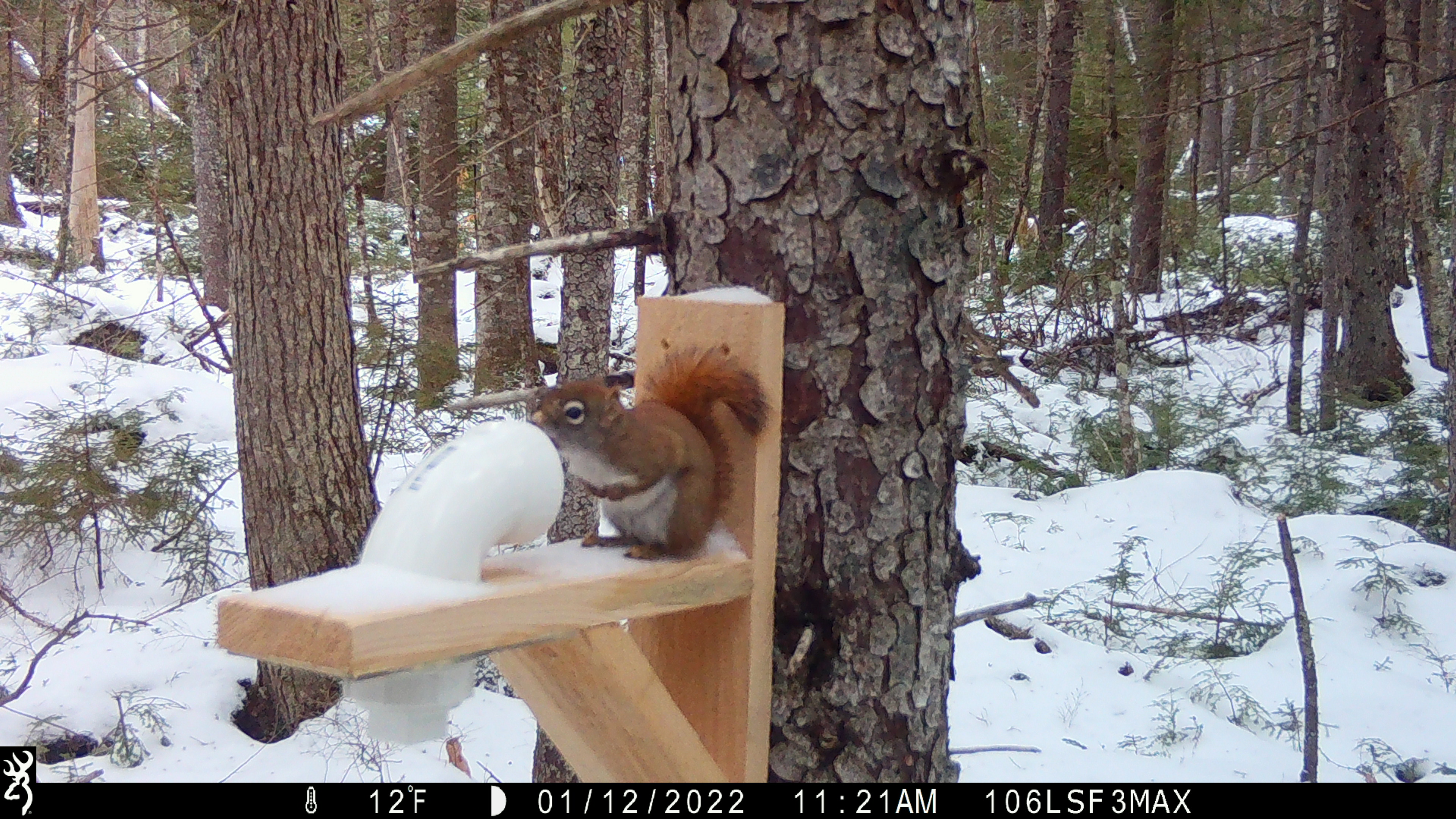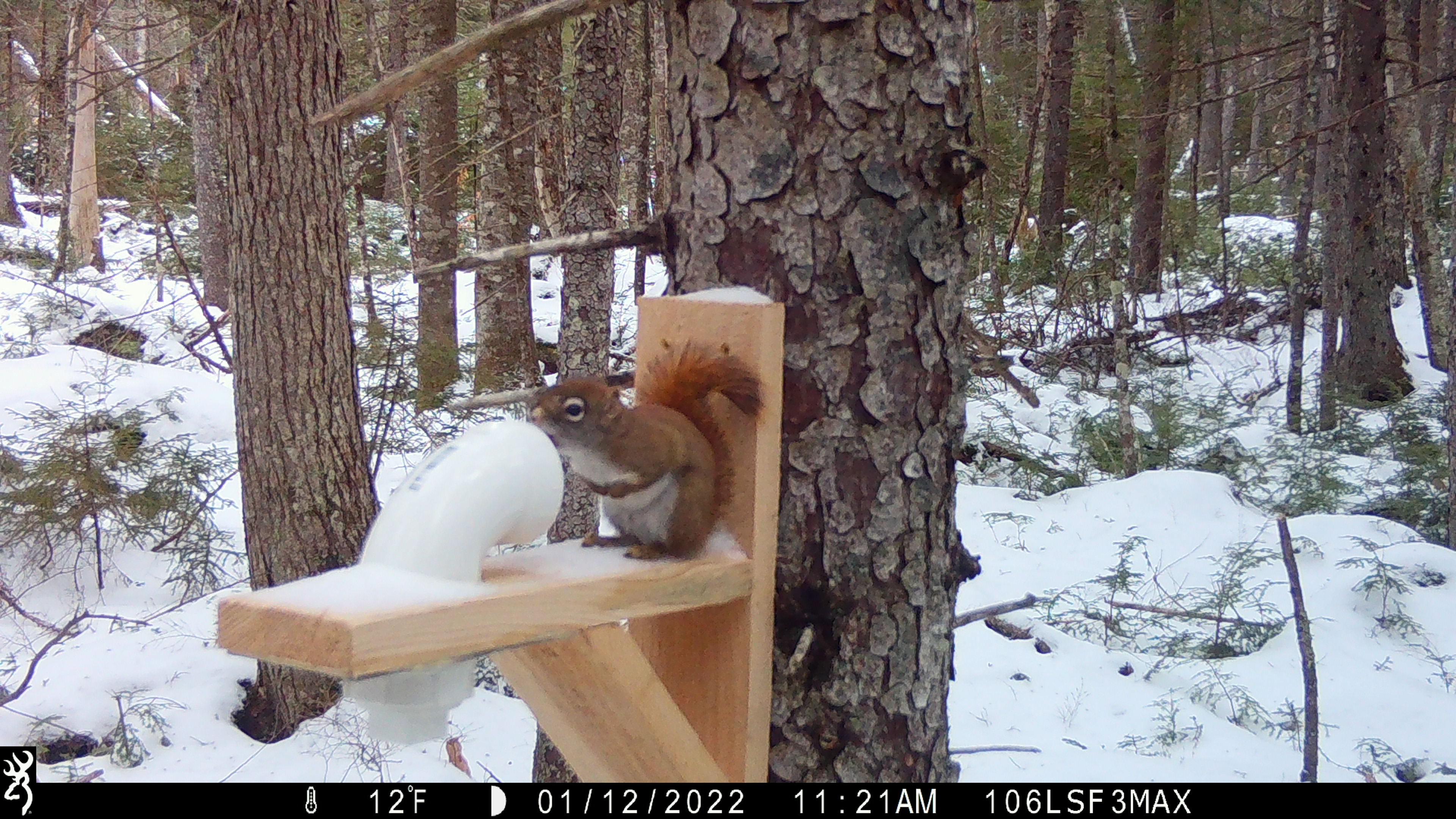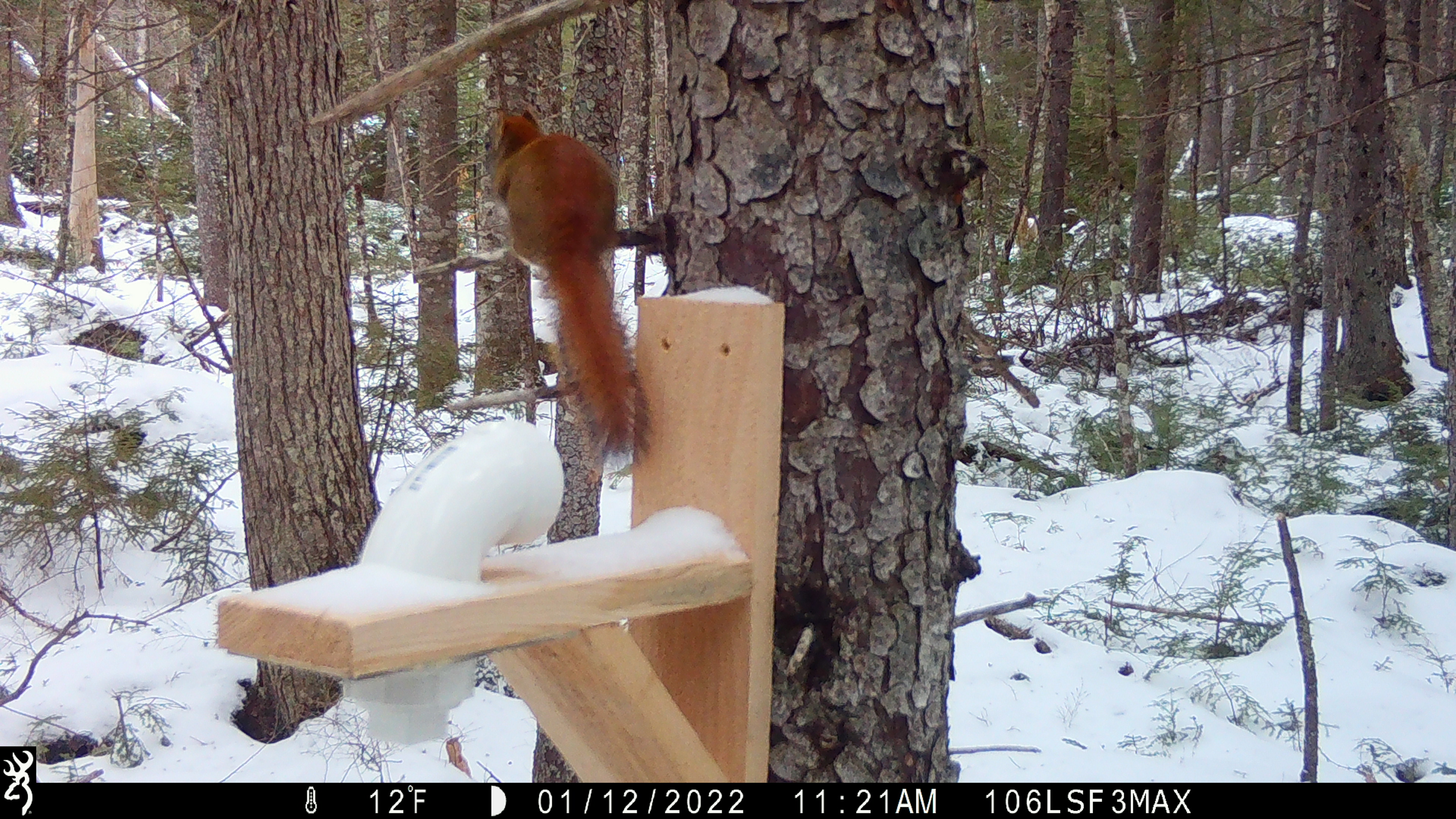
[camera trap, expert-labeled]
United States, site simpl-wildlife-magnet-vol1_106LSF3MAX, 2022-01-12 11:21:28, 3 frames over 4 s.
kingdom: Animalia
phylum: Chordata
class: Mammalia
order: Rodentia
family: Sciuridae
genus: Tamiasciurus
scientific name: Tamiasciurus hudsonicus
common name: red squirrel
Red squirrel (Tamiasciurus hudsonicus).